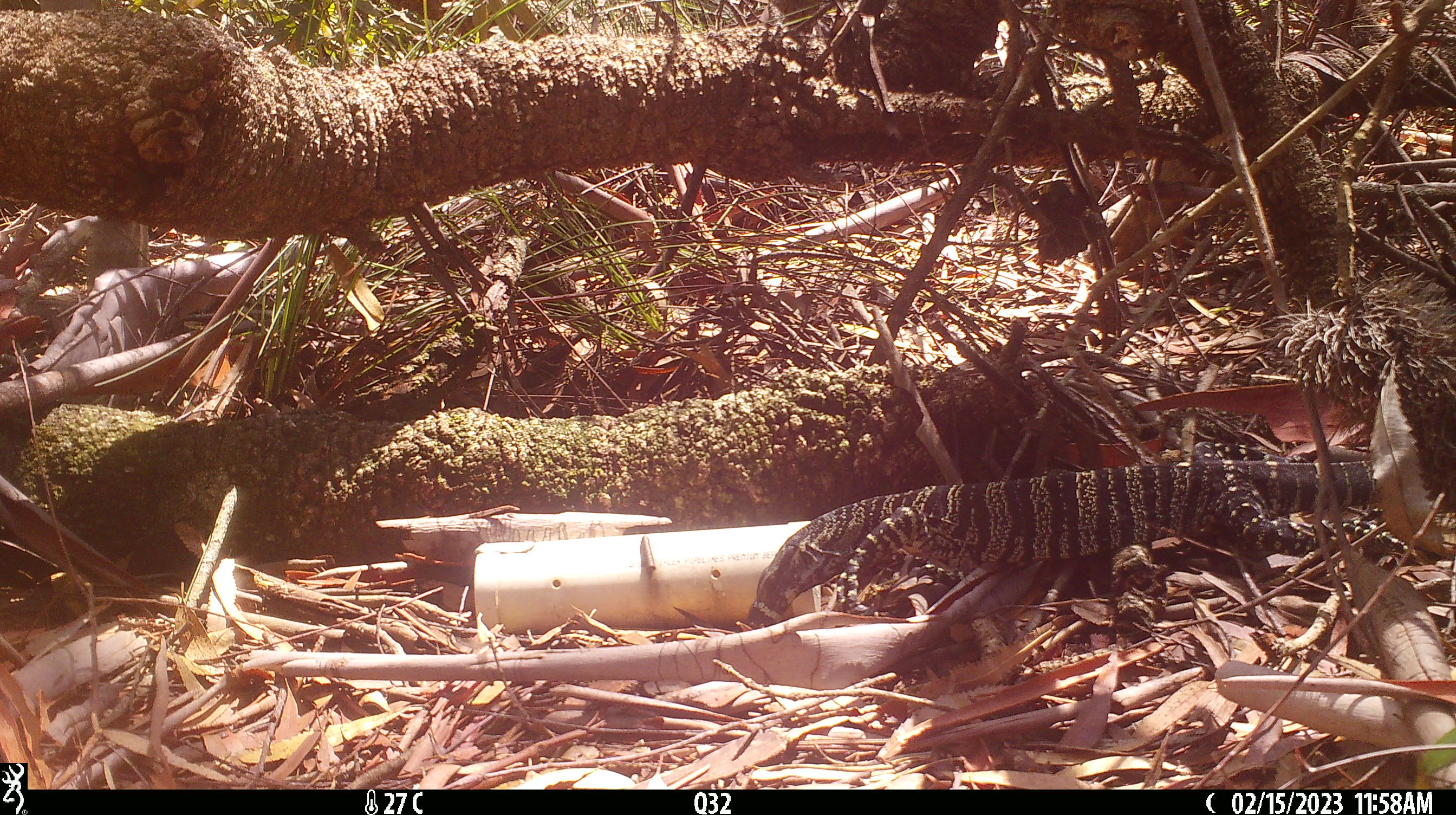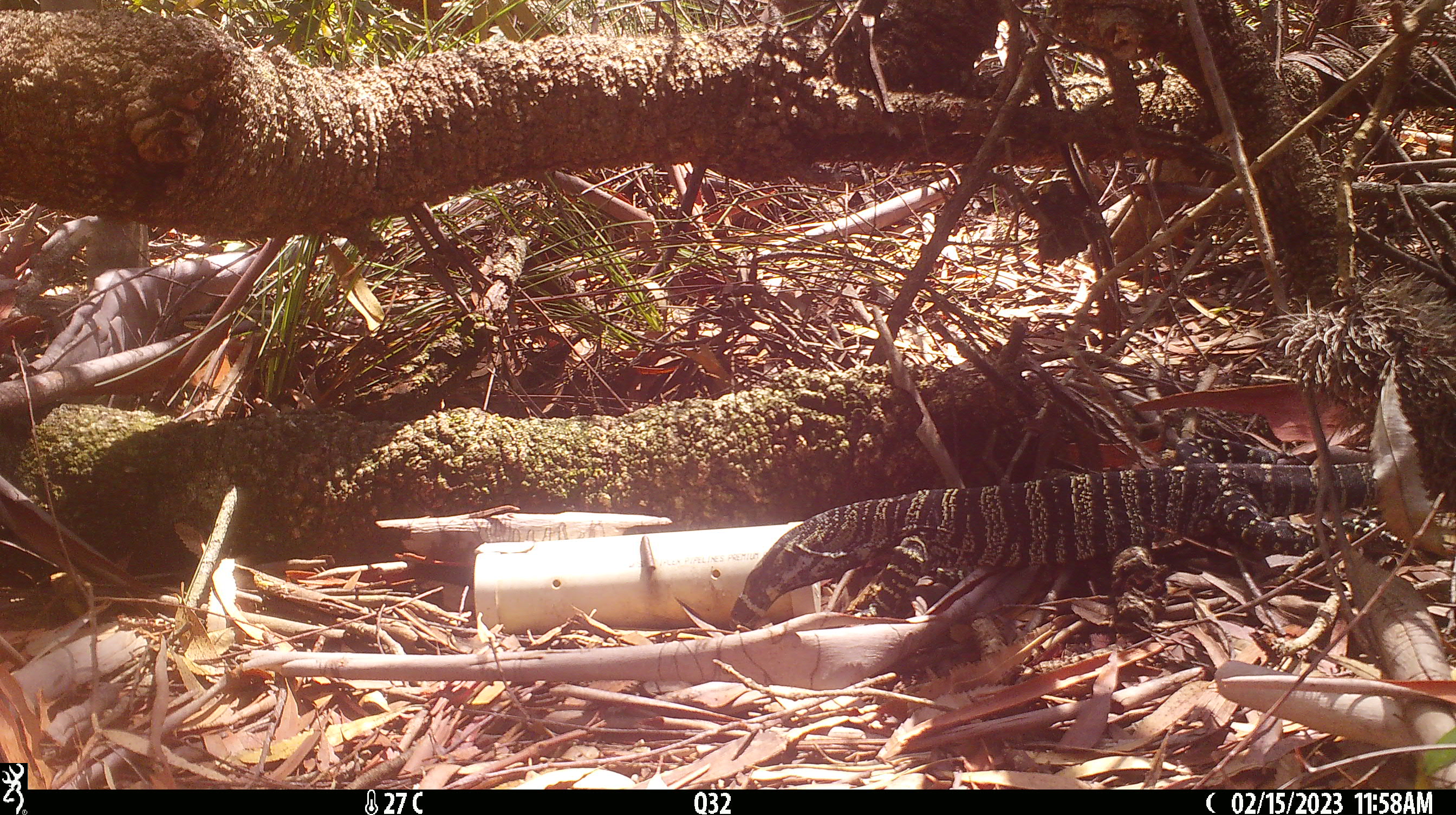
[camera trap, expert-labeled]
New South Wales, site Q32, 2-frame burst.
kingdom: Animalia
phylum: Chordata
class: Reptilia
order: Squamata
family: Varanidae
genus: Varanus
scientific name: Varanus varius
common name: lace monitor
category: goanna